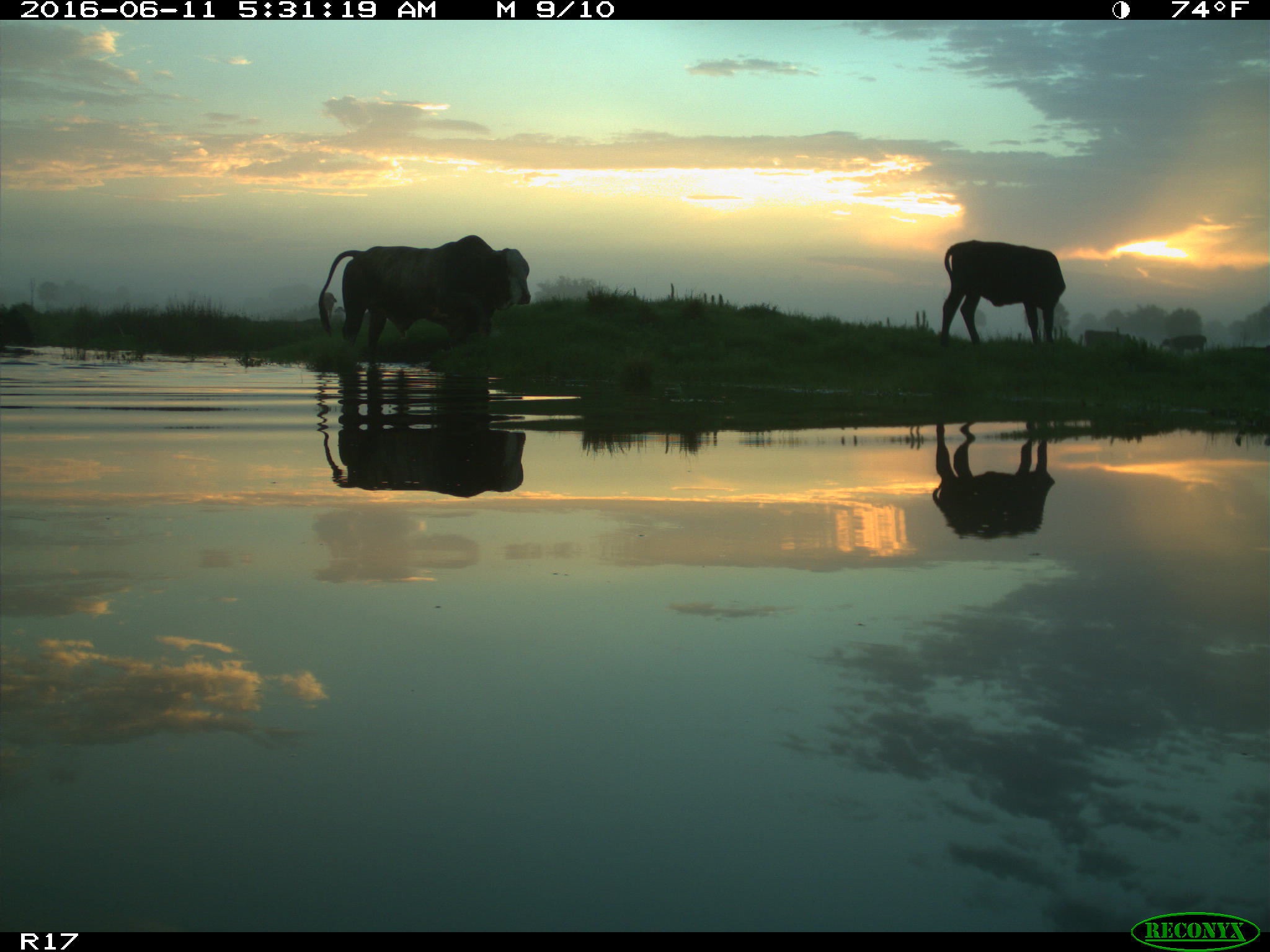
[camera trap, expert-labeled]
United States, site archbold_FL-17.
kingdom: Animalia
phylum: Chordata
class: Mammalia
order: Artiodactyla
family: Bovidae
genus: Bos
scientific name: Bos taurus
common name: domestic cow